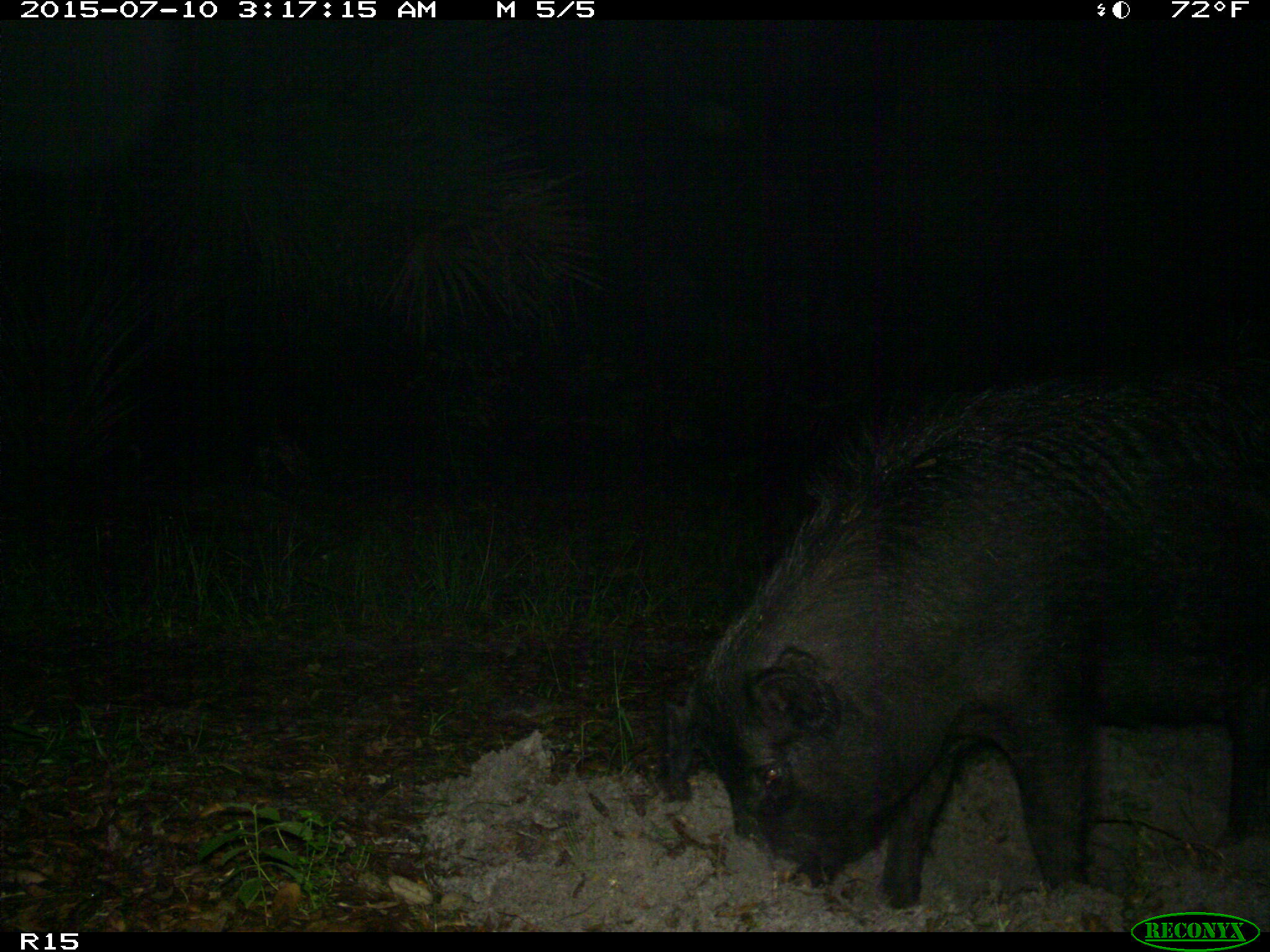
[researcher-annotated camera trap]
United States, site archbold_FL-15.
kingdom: Animalia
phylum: Chordata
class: Mammalia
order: Artiodactyla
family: Suidae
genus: Sus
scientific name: Sus scrofa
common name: wild boar